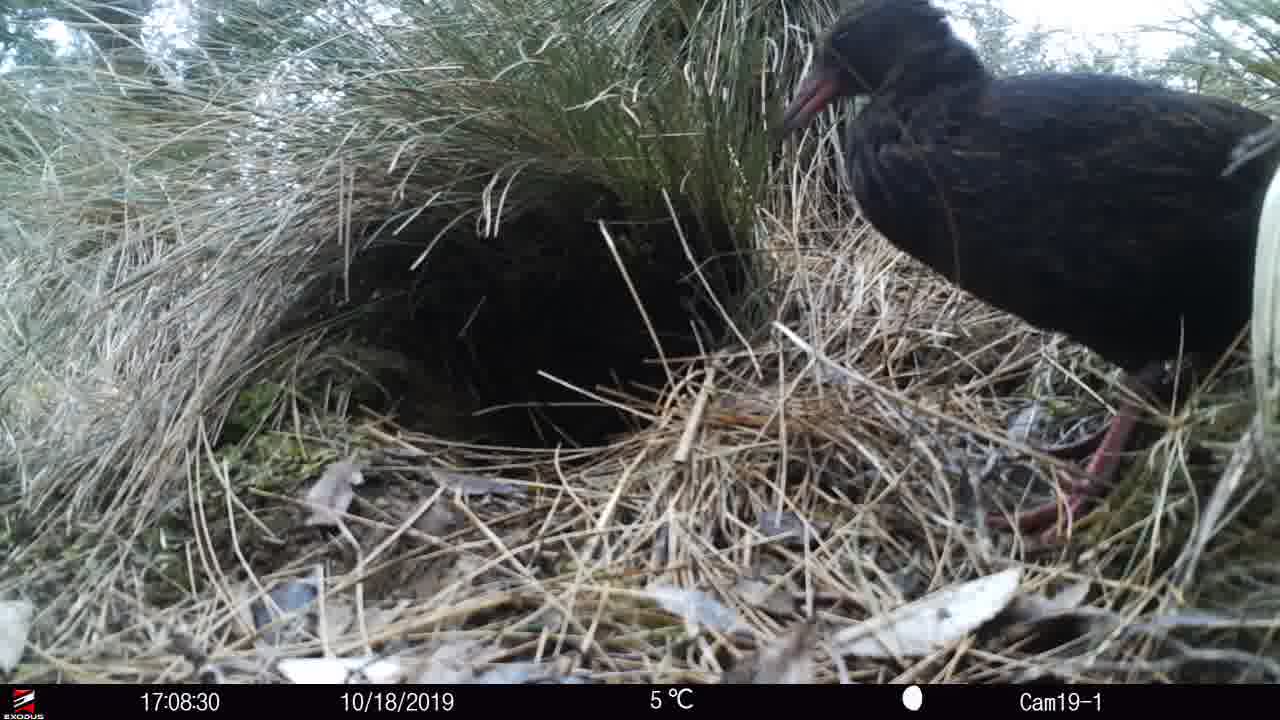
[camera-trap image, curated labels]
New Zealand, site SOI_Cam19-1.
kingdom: Animalia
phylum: Chordata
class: Aves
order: Gruiformes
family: Rallidae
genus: Gallirallus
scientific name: Gallirallus australis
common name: weka